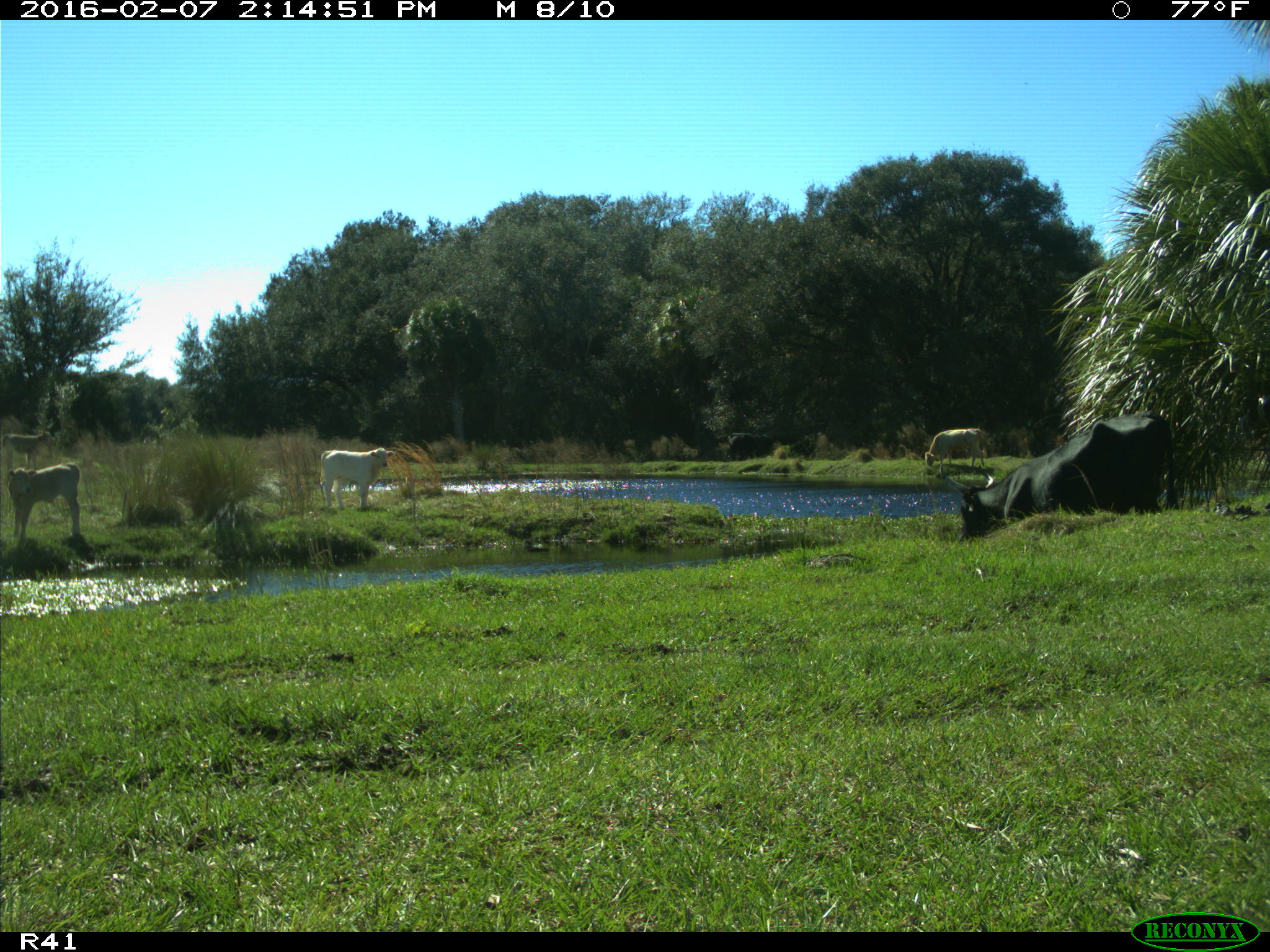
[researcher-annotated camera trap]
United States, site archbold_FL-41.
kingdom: Animalia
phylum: Chordata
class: Mammalia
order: Artiodactyla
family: Bovidae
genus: Bos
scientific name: Bos taurus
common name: domestic cow